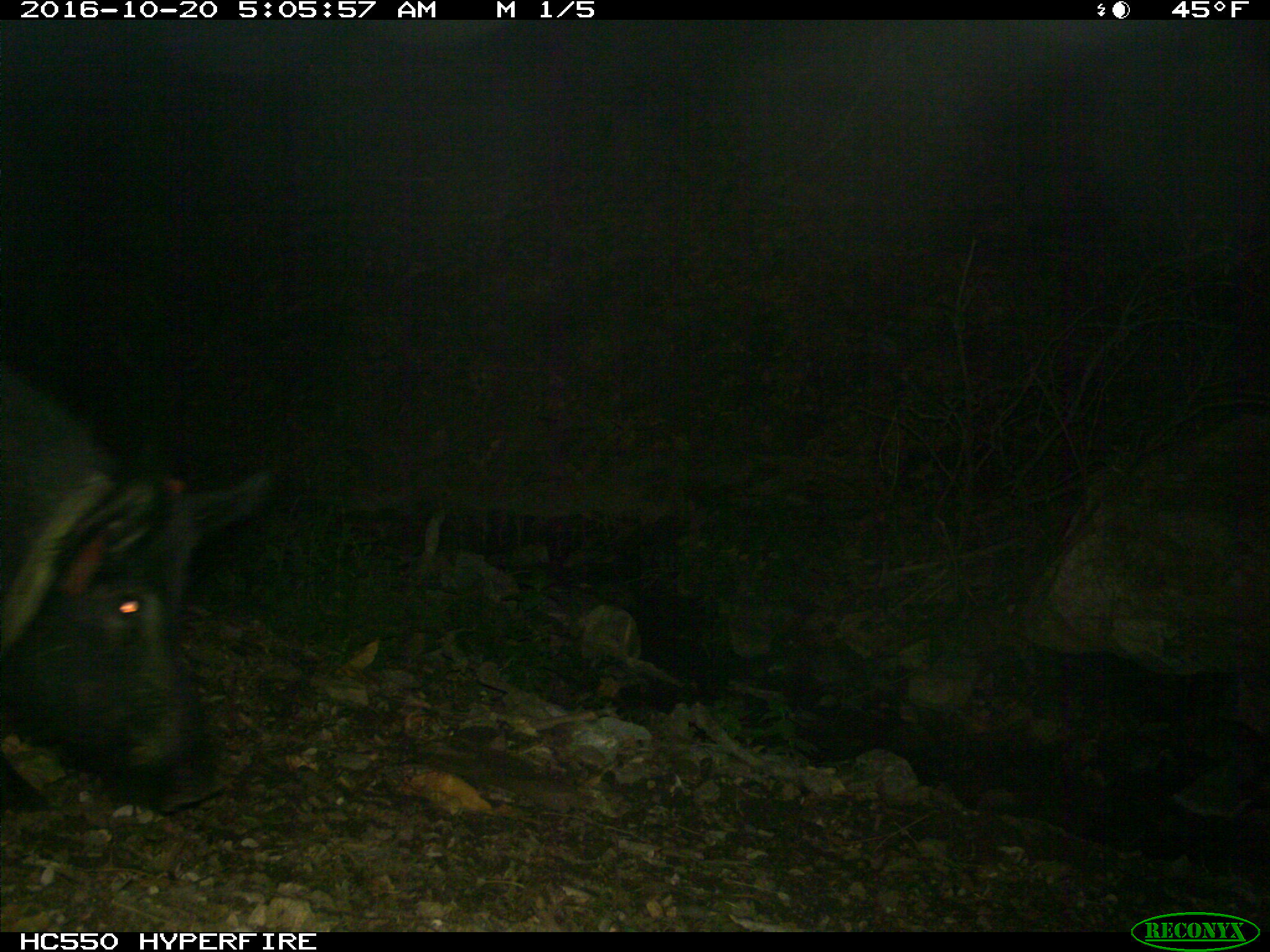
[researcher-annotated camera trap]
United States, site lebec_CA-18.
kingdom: Animalia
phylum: Chordata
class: Mammalia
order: Artiodactyla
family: Suidae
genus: Sus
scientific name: Sus scrofa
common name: wild boar